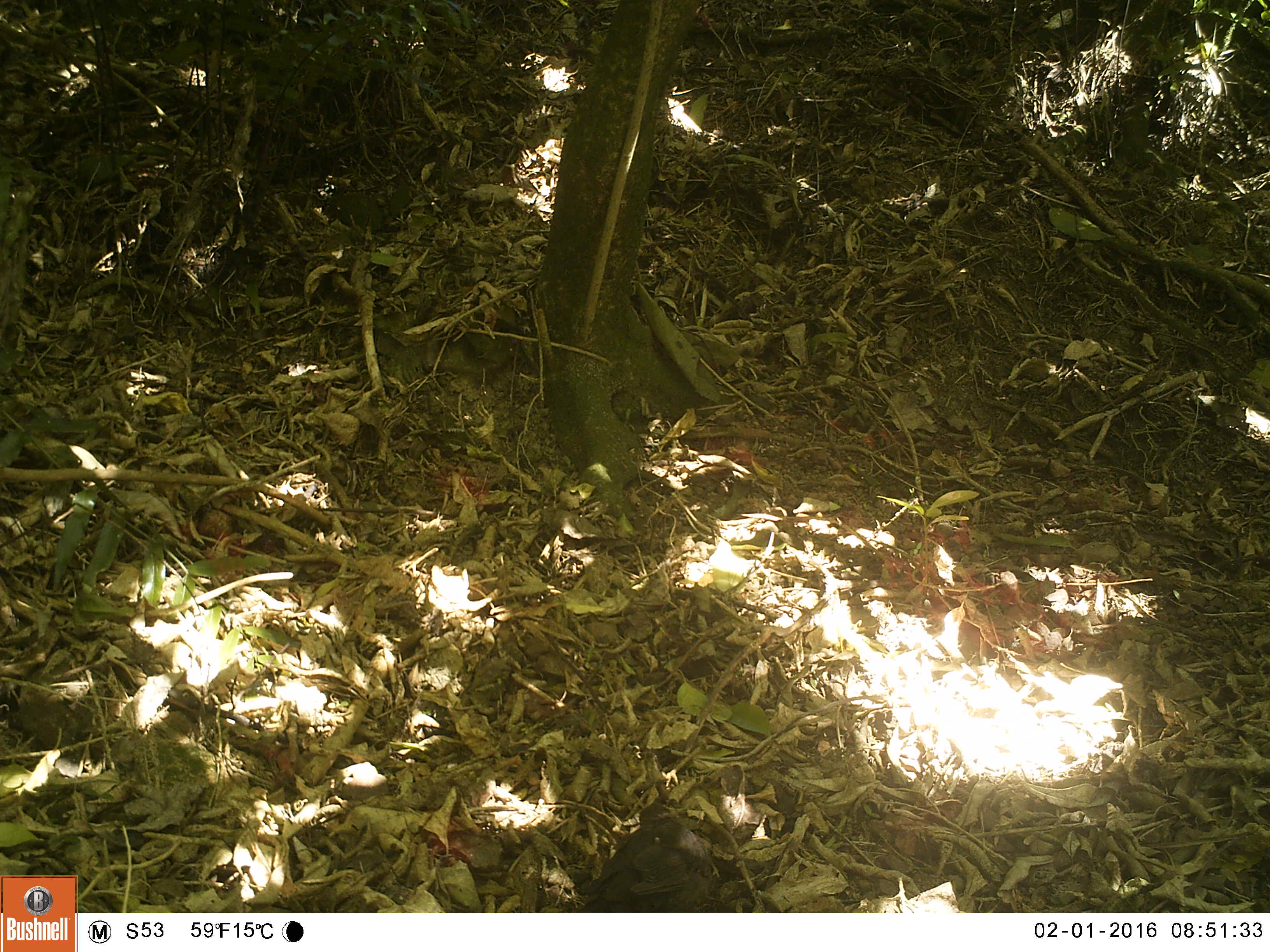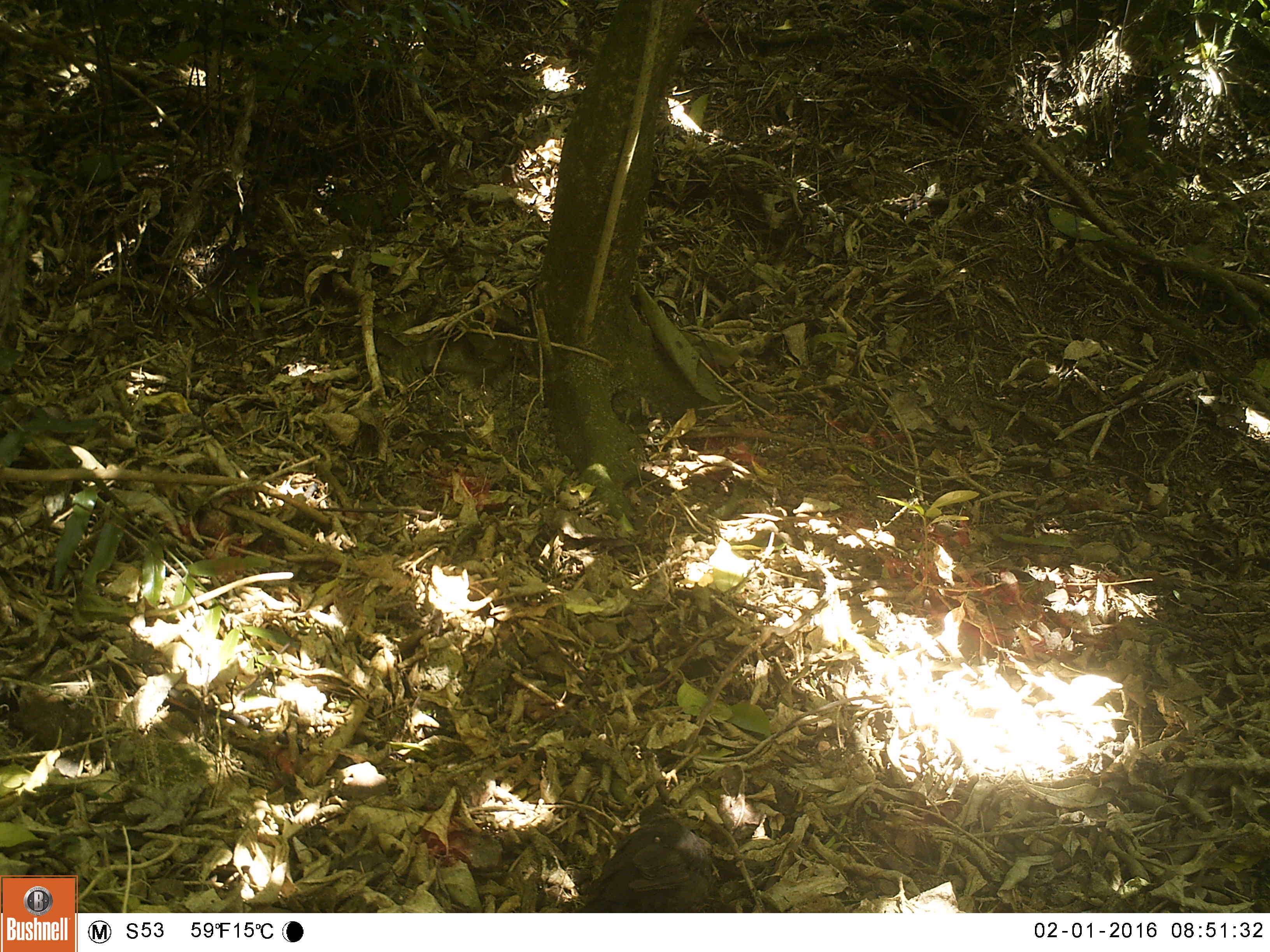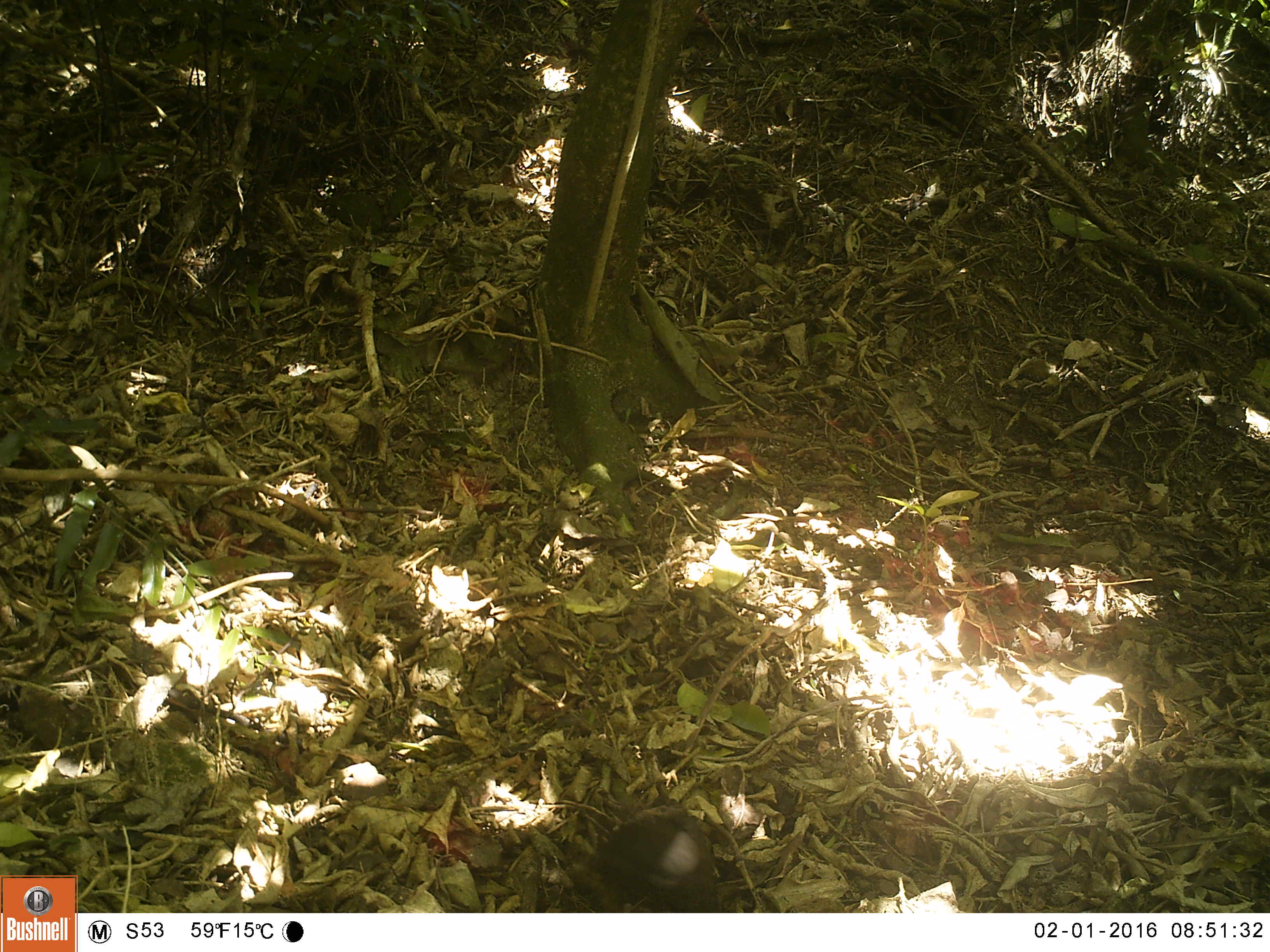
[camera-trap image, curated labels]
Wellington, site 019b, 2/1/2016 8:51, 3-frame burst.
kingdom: Animalia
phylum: Chordata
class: Aves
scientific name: Aves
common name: bird